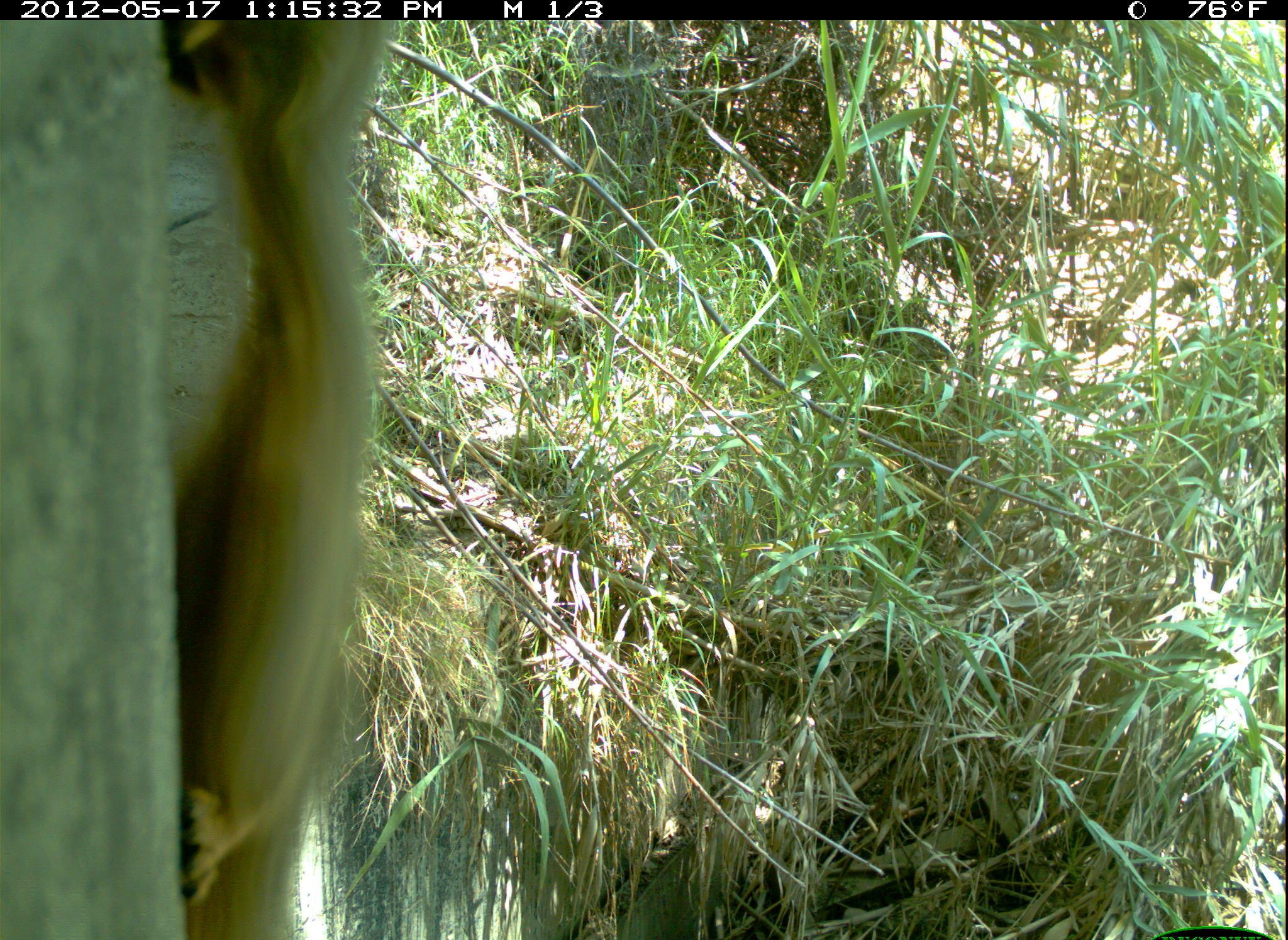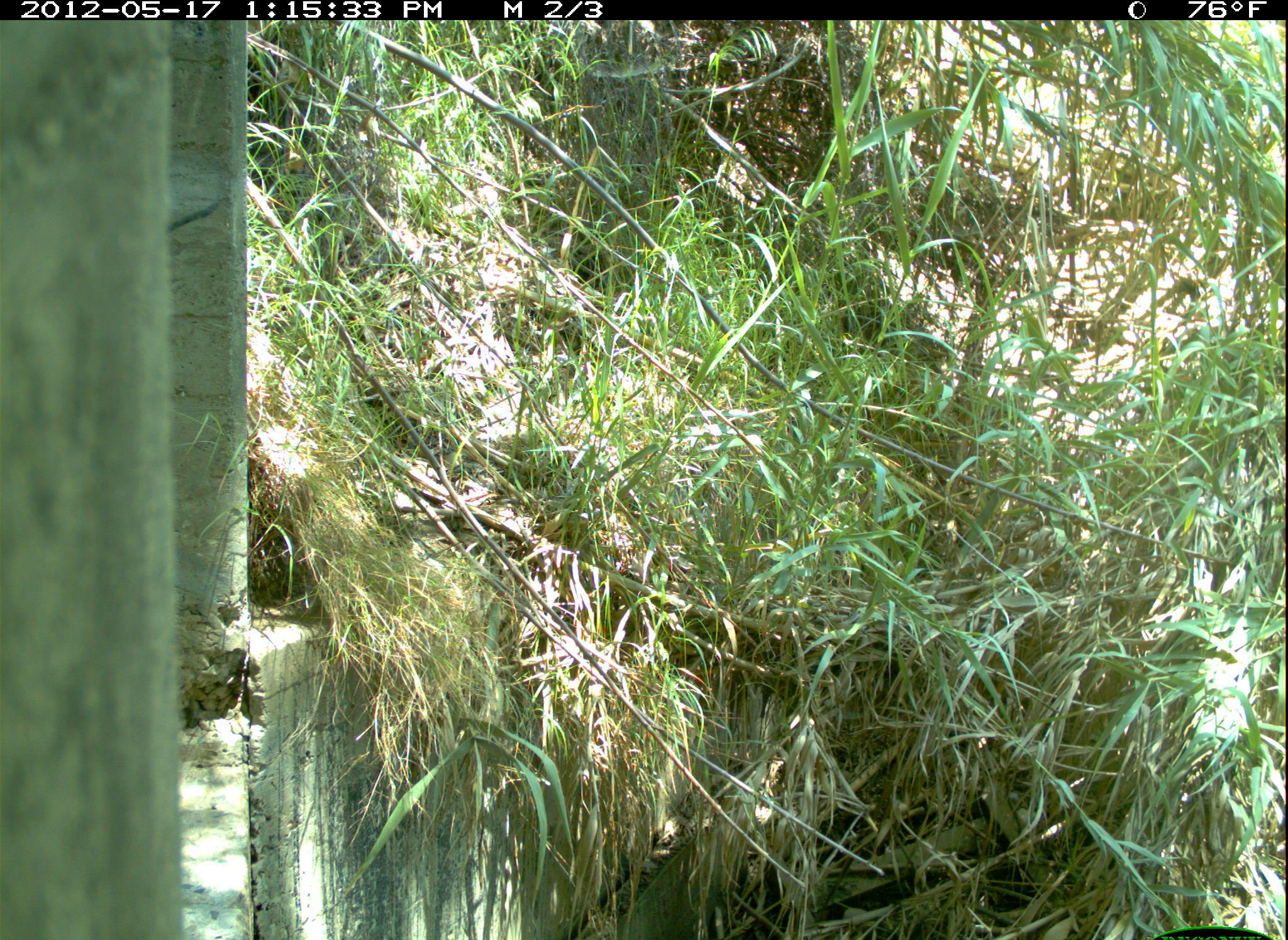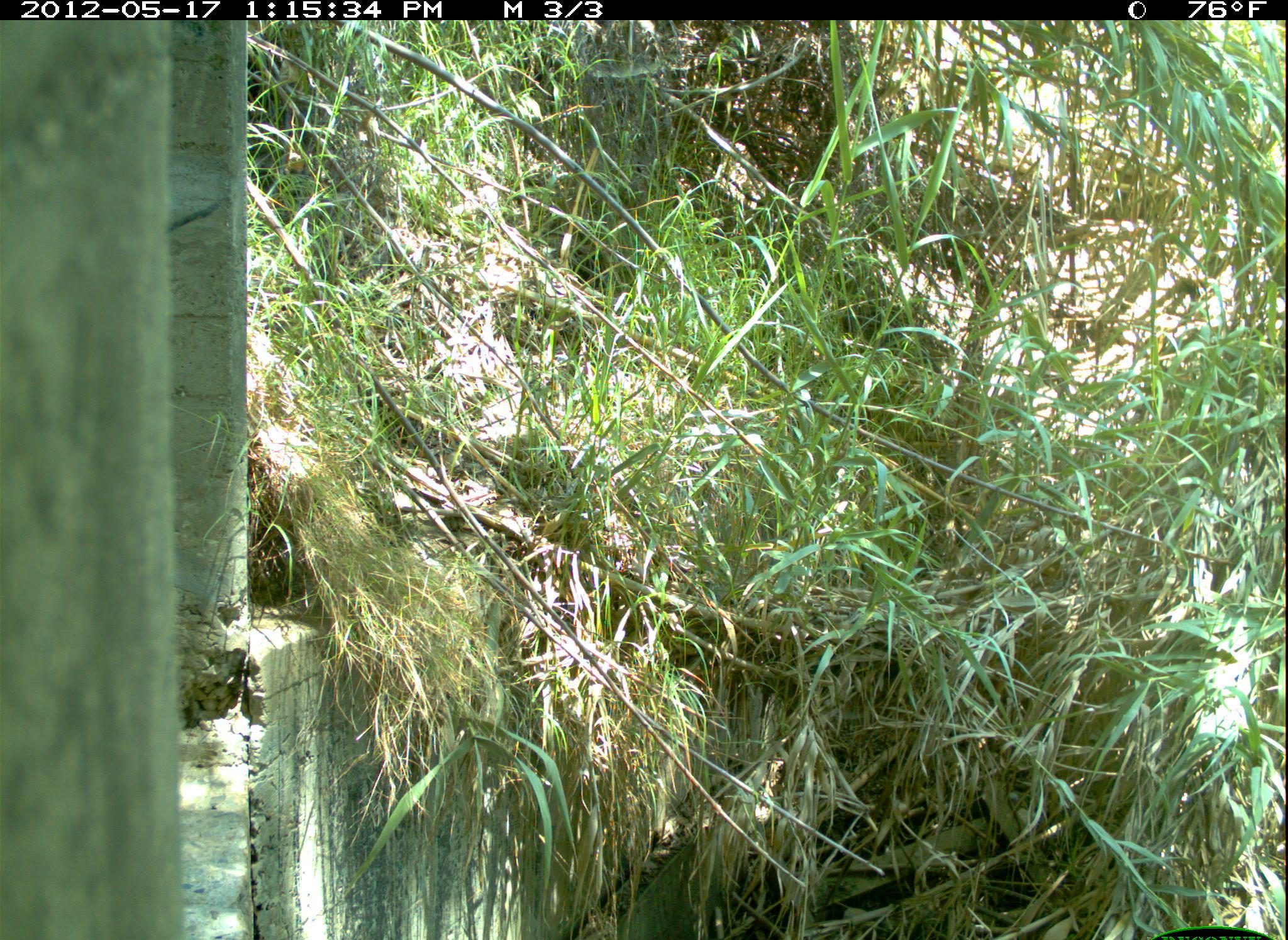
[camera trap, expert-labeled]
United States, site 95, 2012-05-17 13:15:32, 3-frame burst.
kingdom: Animalia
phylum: Chordata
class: Mammalia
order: Rodentia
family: Sciuridae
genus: Sciurus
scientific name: Sciurus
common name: squirrel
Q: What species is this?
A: Squirrel (Sciurus).